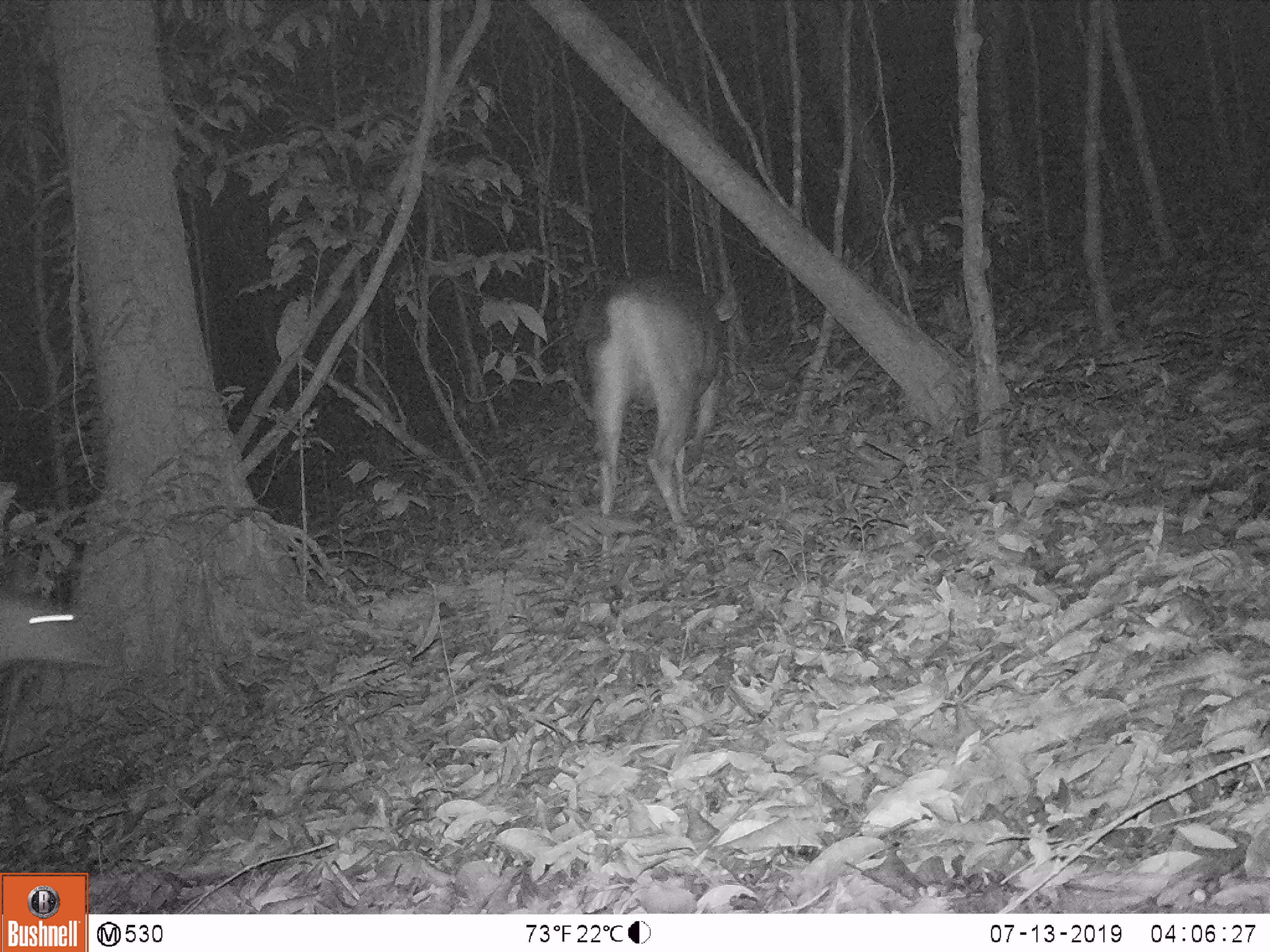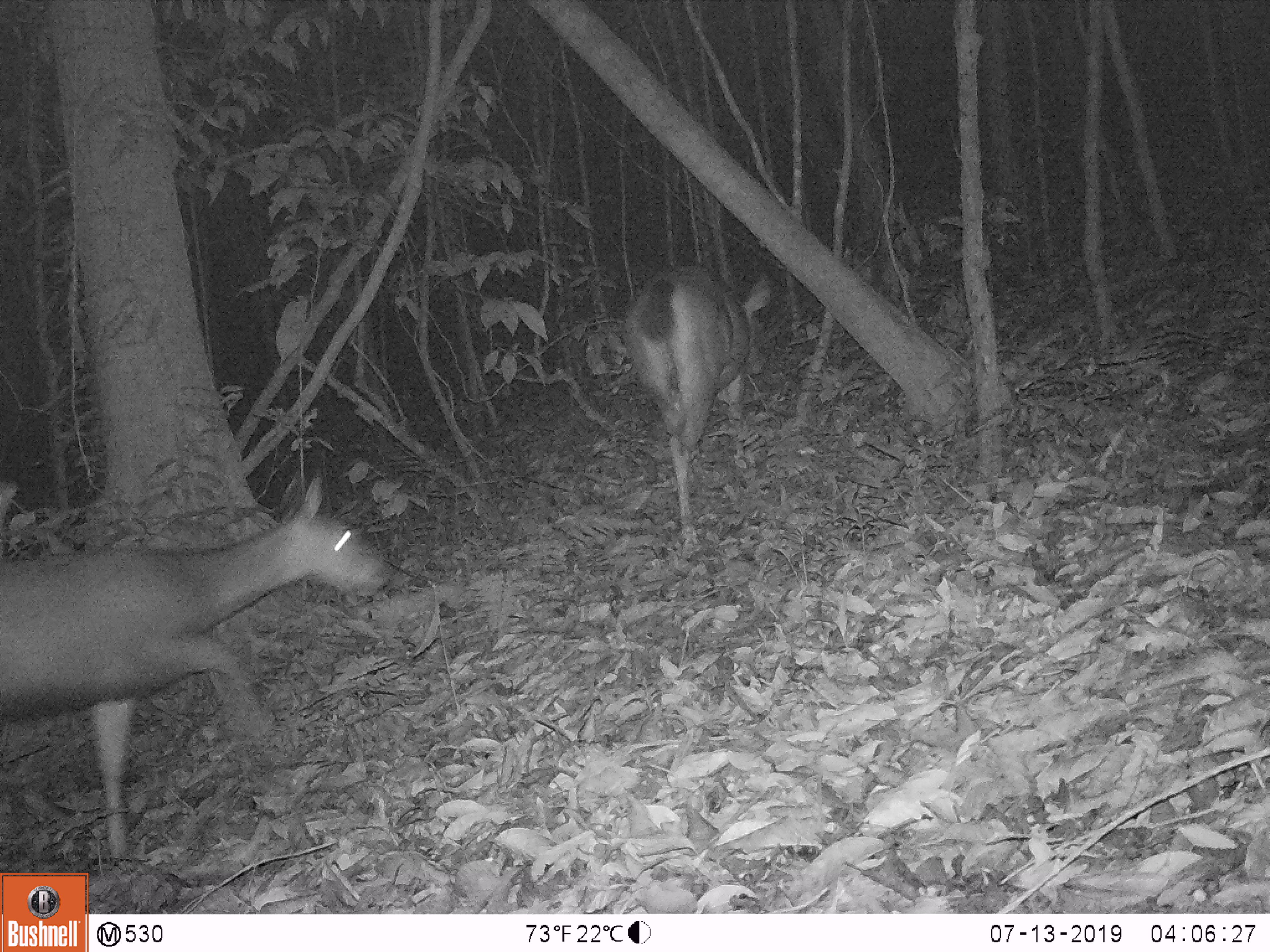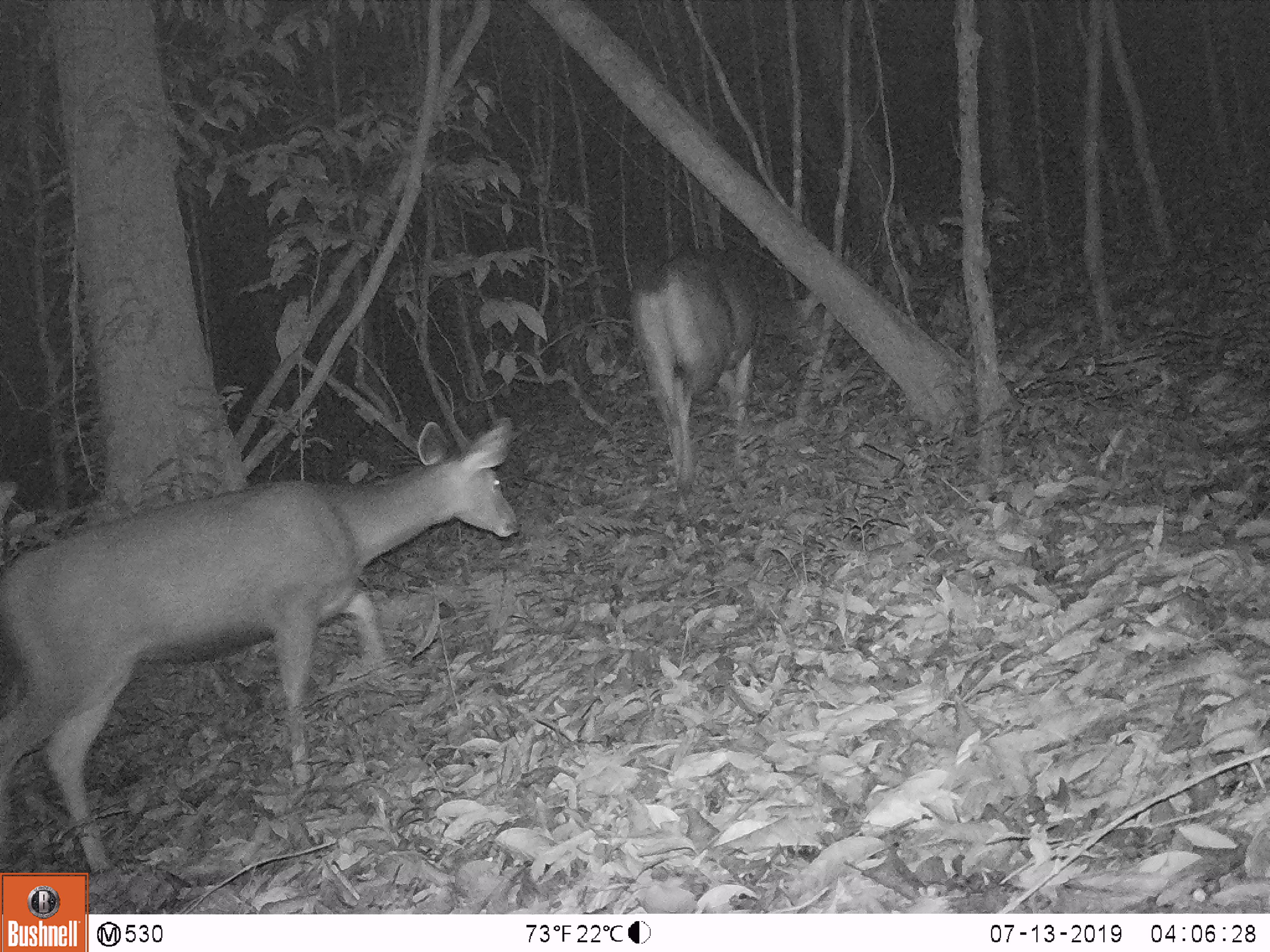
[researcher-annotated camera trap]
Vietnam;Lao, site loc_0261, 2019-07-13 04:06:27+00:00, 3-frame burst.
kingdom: Animalia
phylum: Chordata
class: Mammalia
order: Artiodactyla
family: Cervidae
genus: Rusa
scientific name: Rusa unicolor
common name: sambar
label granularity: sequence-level